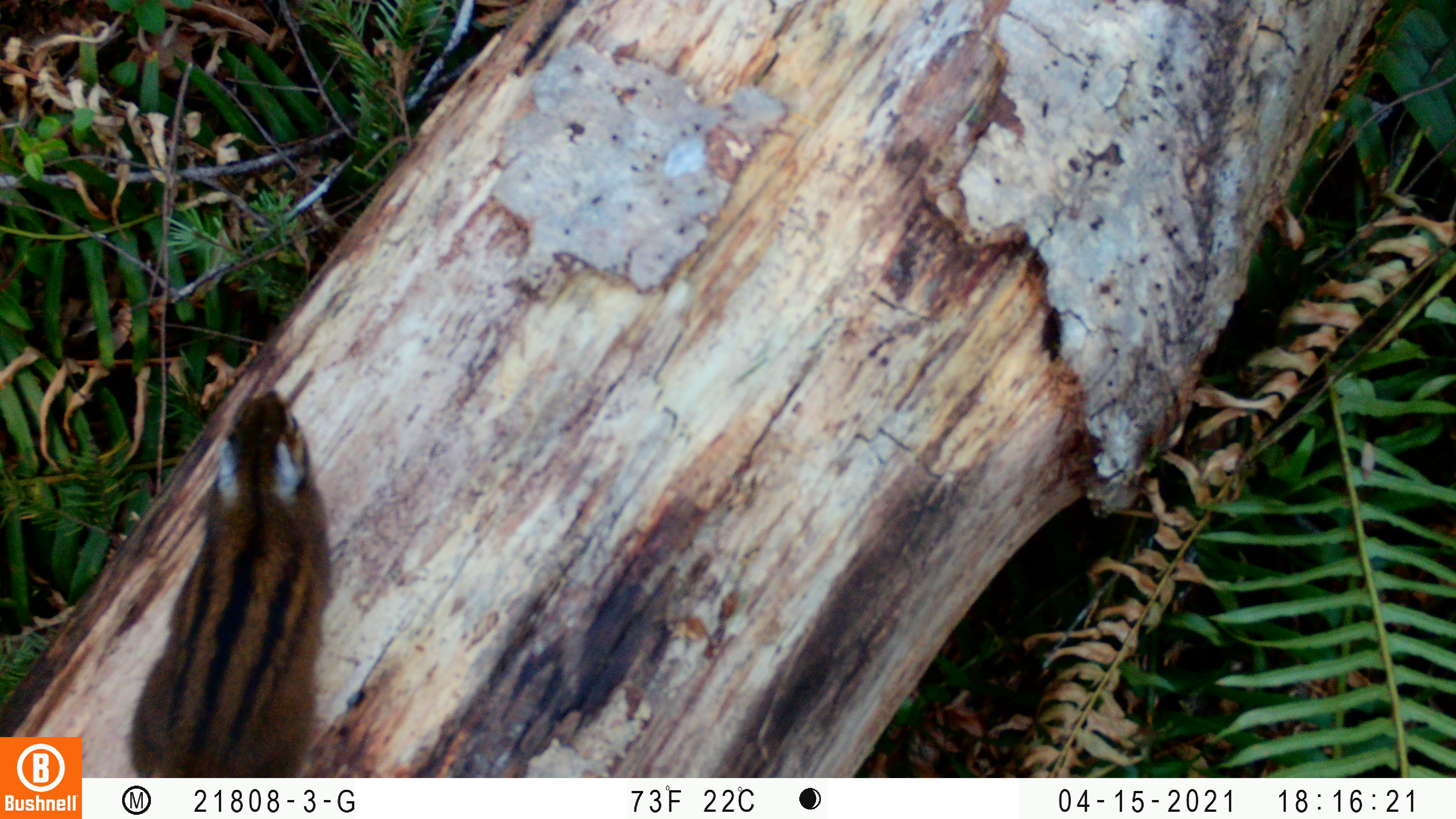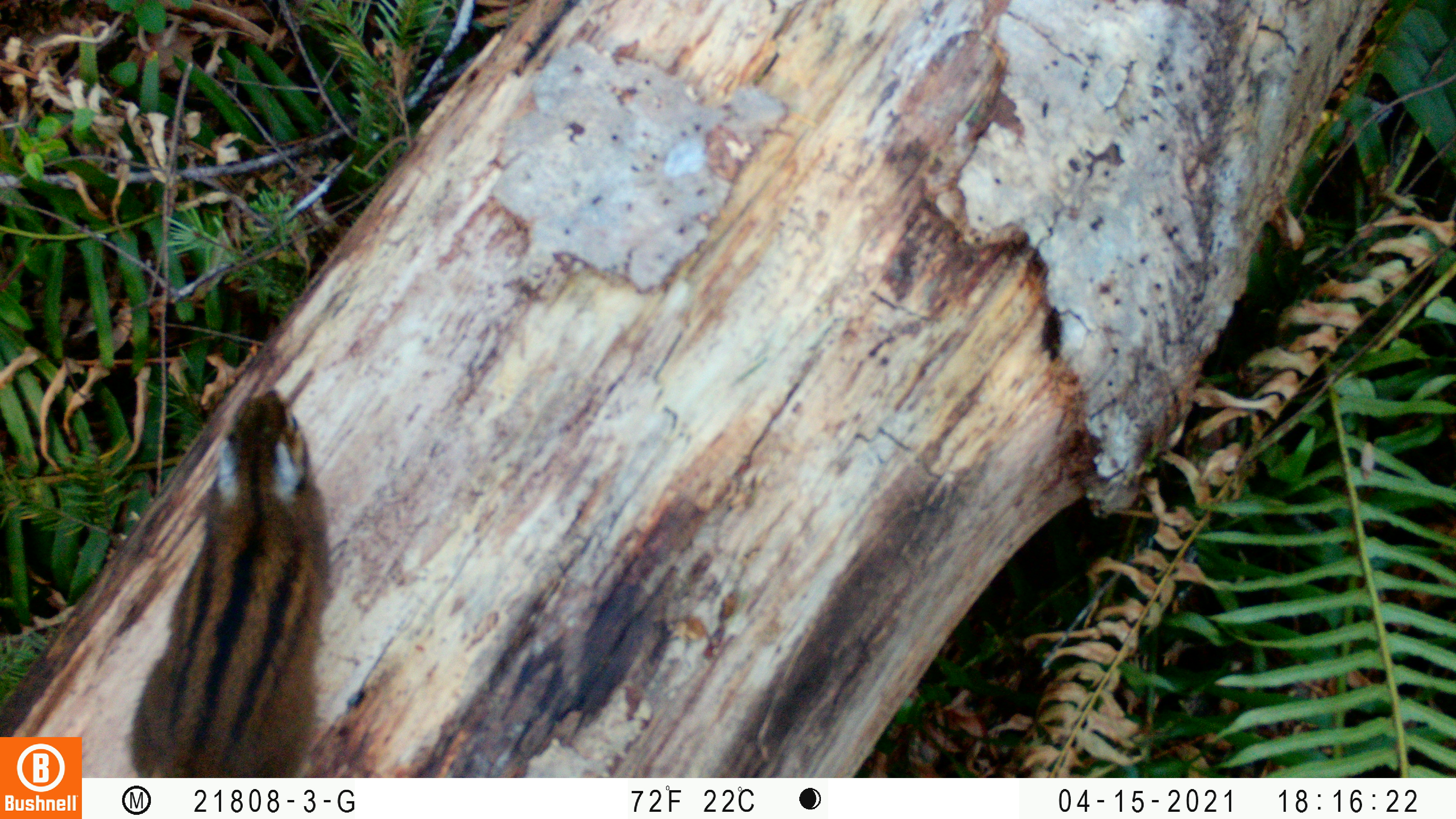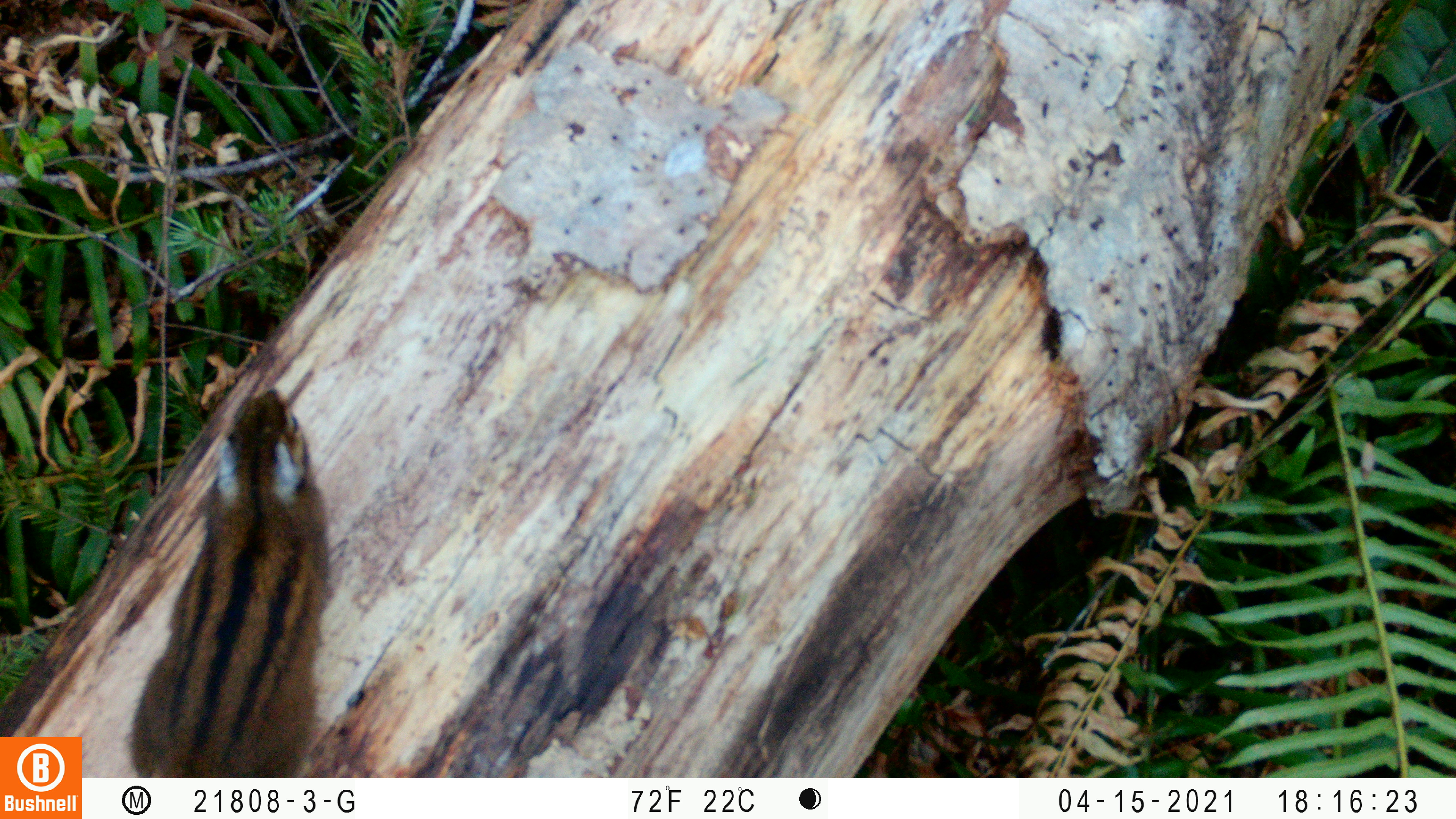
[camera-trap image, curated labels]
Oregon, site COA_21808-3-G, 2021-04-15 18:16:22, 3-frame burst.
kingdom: Animalia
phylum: Chordata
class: Mammalia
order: Rodentia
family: Sciuridae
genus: Neotamias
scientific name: Neotamias townsendii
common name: townsend's chipmunk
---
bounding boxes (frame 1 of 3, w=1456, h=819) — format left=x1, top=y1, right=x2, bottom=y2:
townsend's chipmunk: left=120, top=390, right=339, bottom=775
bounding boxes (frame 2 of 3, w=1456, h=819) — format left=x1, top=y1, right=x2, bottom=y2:
townsend's chipmunk: left=111, top=385, right=346, bottom=774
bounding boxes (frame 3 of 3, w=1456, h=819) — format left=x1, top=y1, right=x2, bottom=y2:
townsend's chipmunk: left=114, top=385, right=336, bottom=775